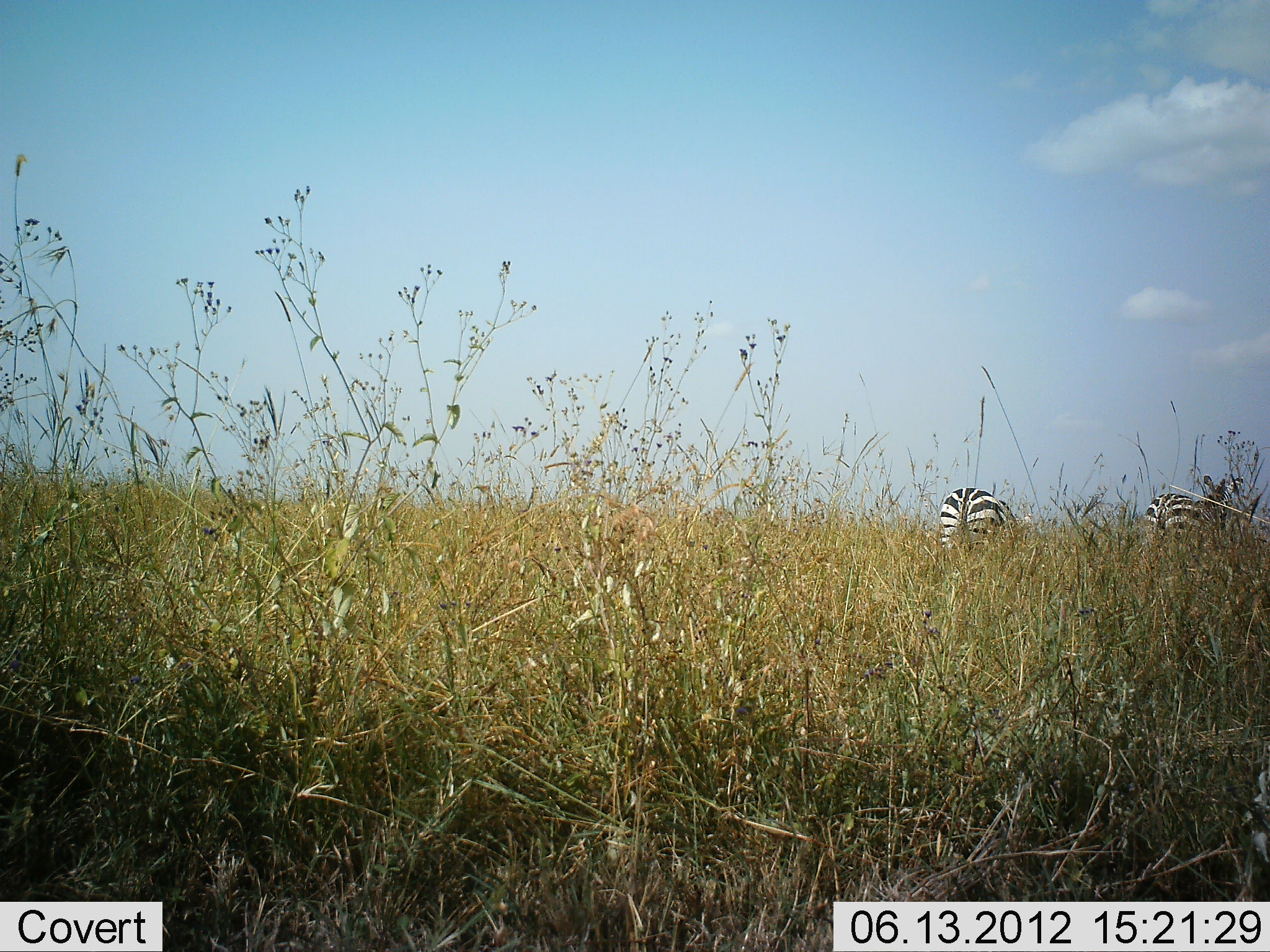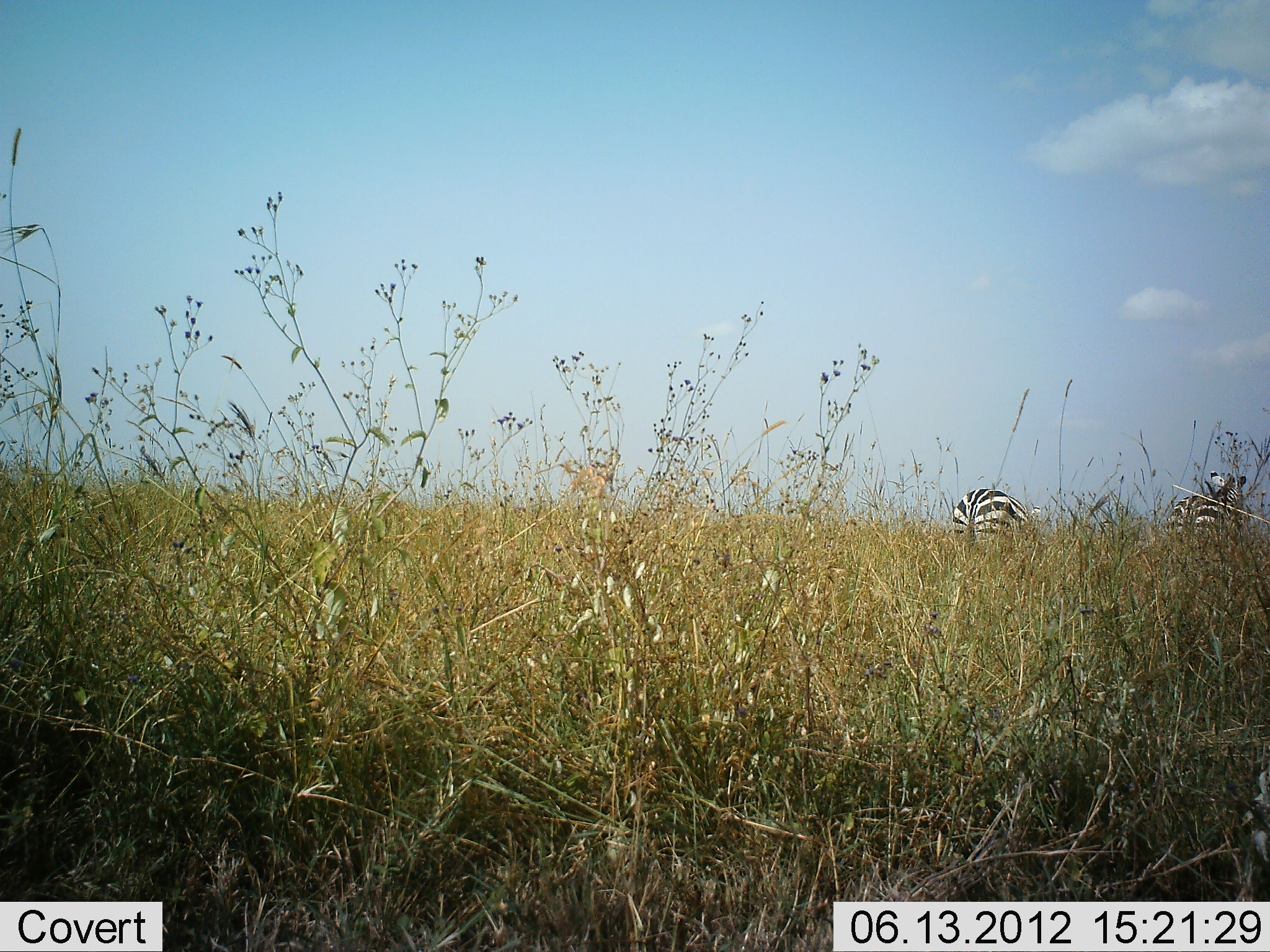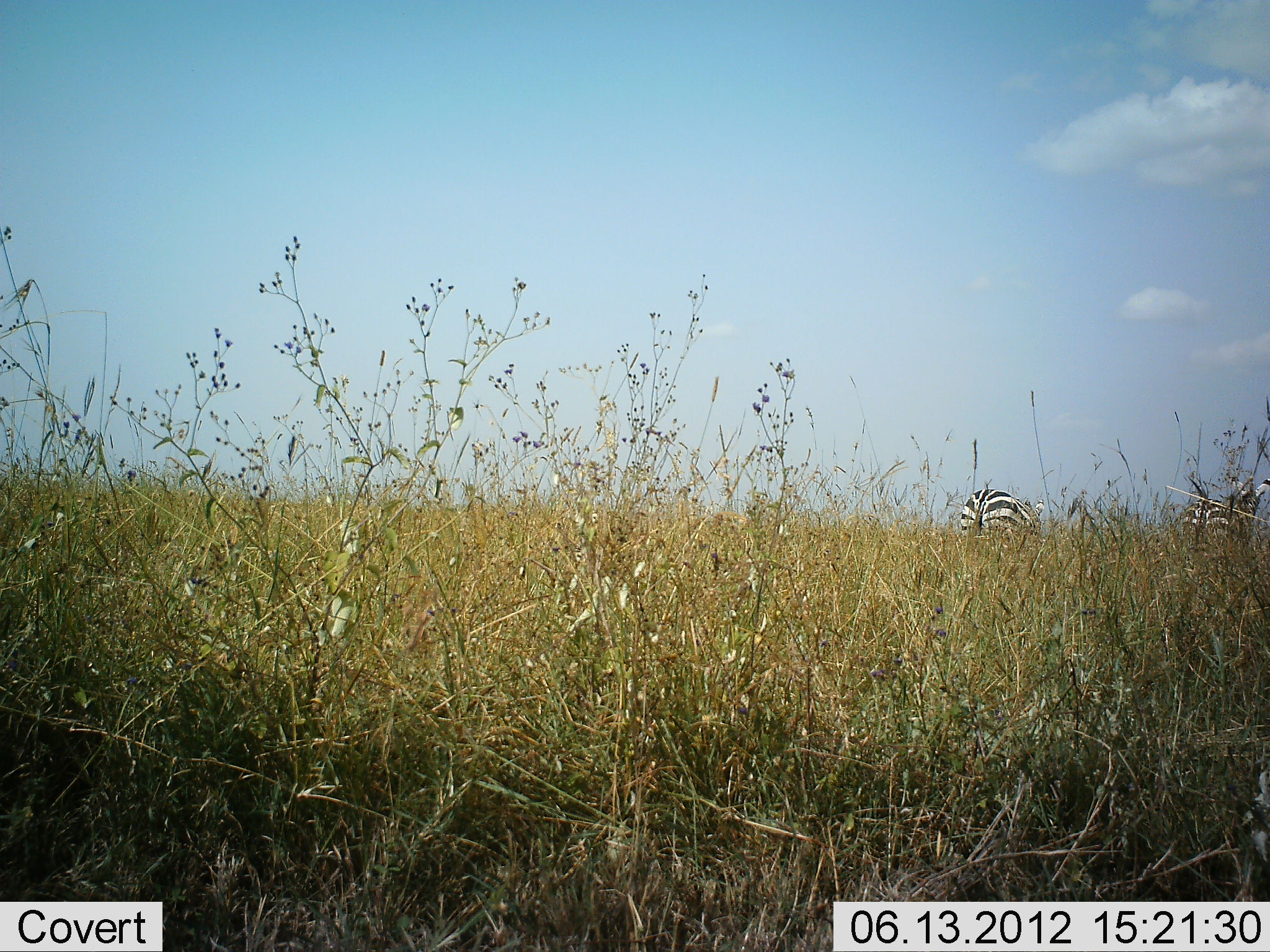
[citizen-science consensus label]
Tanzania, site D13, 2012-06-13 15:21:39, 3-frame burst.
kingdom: Animalia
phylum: Chordata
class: Mammalia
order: Perissodactyla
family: Equidae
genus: Equus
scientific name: Equus quagga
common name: plains zebra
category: zebra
Zebra (plains zebra) (Equus quagga), count 2. Behavior (volunteer vote fractions): standing 60%, resting 0%, moving 40%, interacting 0%. Young present (vote fraction): 0%. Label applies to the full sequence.